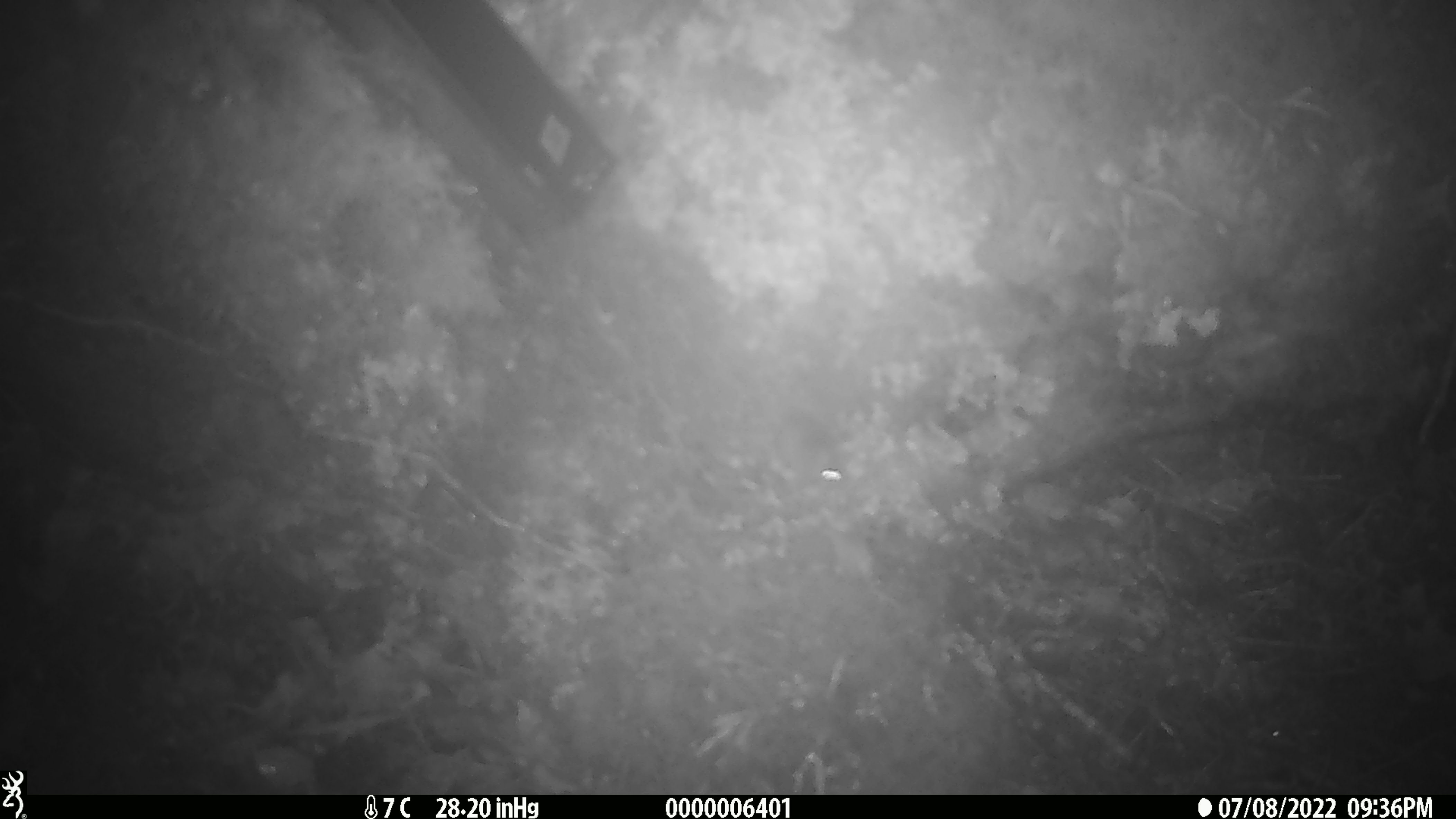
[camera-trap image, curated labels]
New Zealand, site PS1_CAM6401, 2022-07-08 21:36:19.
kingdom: Animalia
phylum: Chordata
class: Mammalia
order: Rodentia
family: Muridae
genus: Mus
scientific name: Mus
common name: mouse